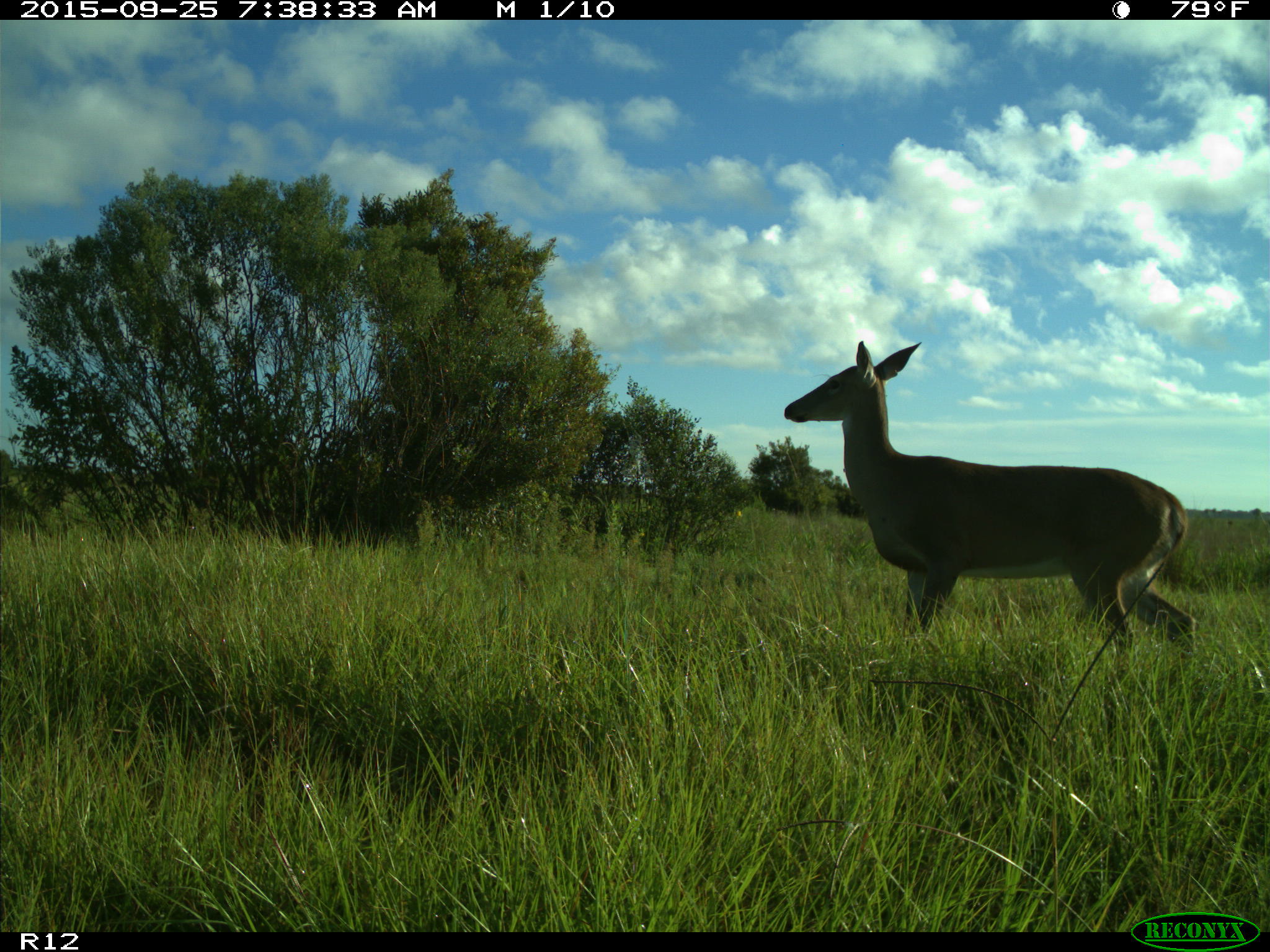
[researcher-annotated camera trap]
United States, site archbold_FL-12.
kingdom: Animalia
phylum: Chordata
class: Mammalia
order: Artiodactyla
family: Cervidae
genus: Odocoileus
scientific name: Odocoileus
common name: deer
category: unidentified deer